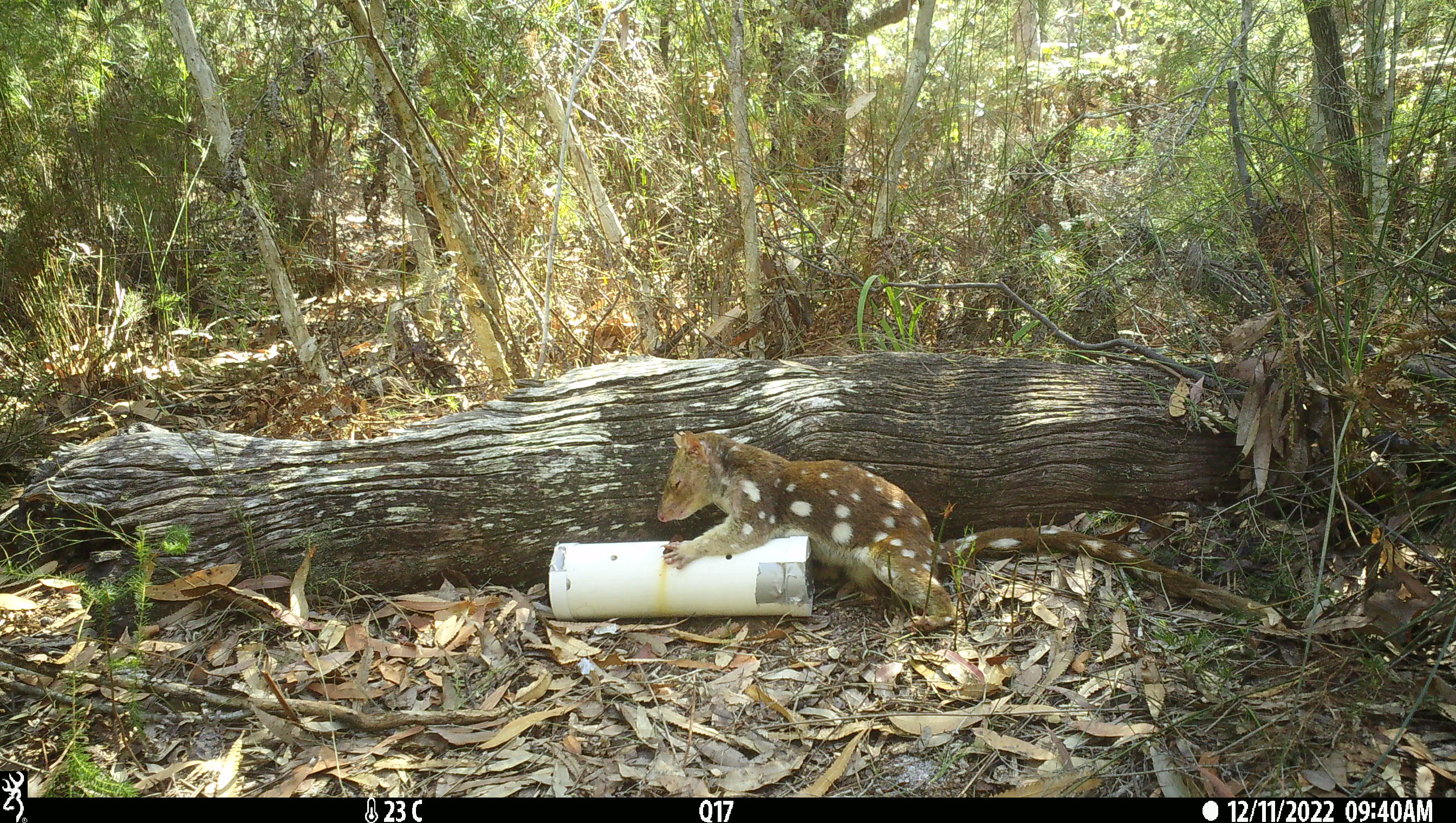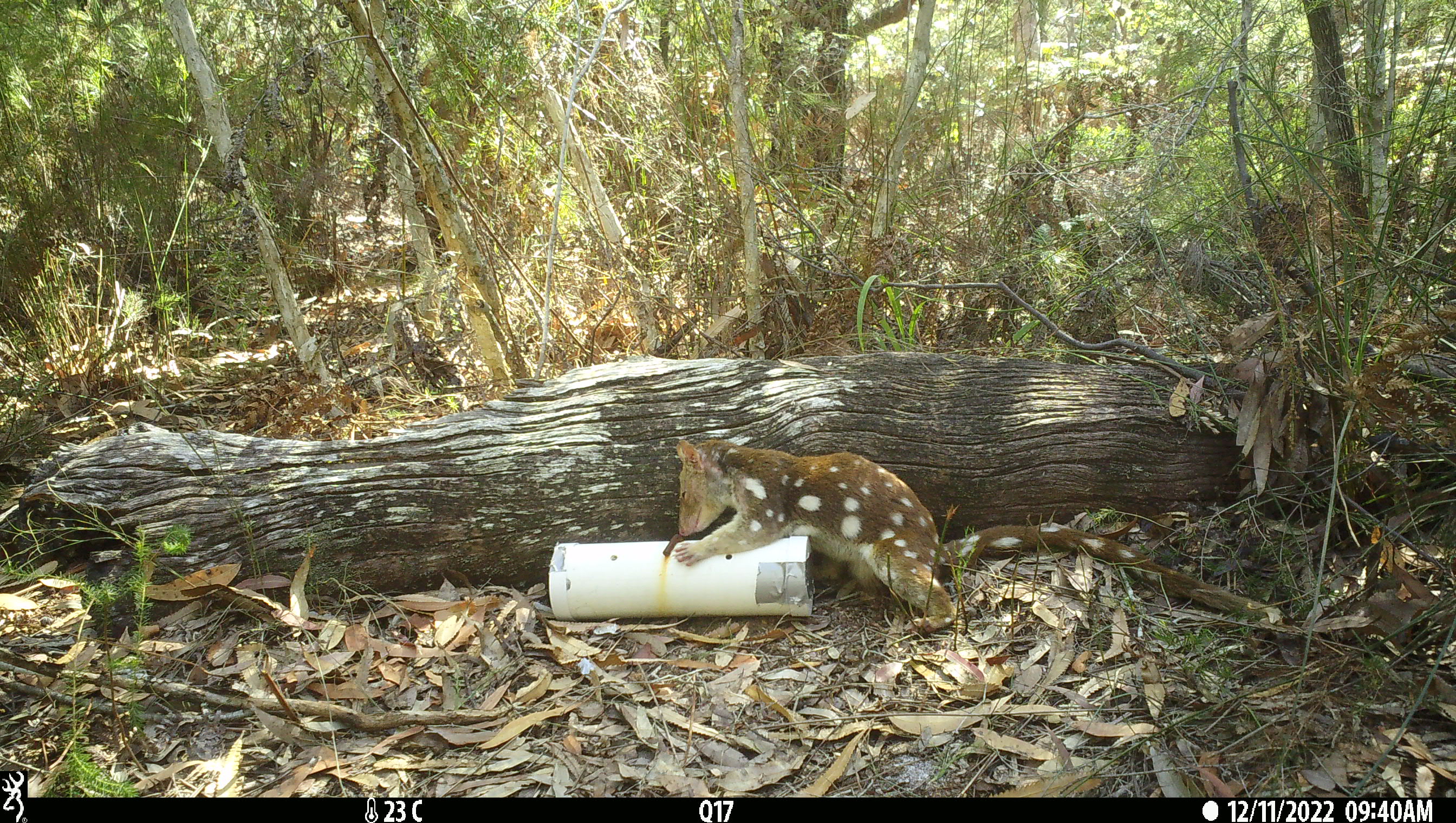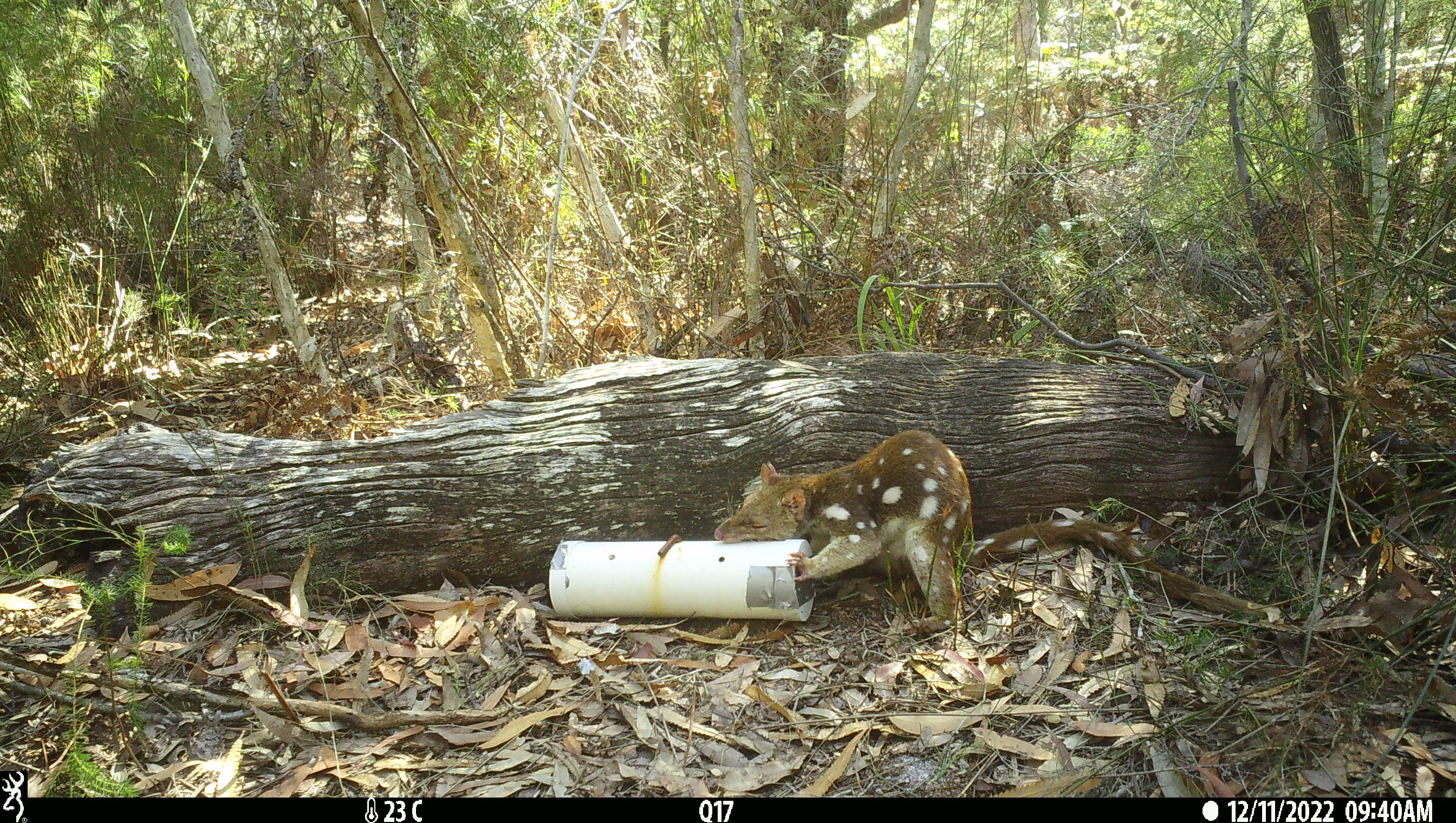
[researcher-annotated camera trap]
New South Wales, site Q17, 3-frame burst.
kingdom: Animalia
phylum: Chordata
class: Mammalia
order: Dasyuromorphia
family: Dasyuridae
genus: Dasyurus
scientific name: Dasyurus maculatus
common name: spotted-tailed quoll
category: quoll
Quoll (spotted-tailed quoll) (Dasyurus maculatus).